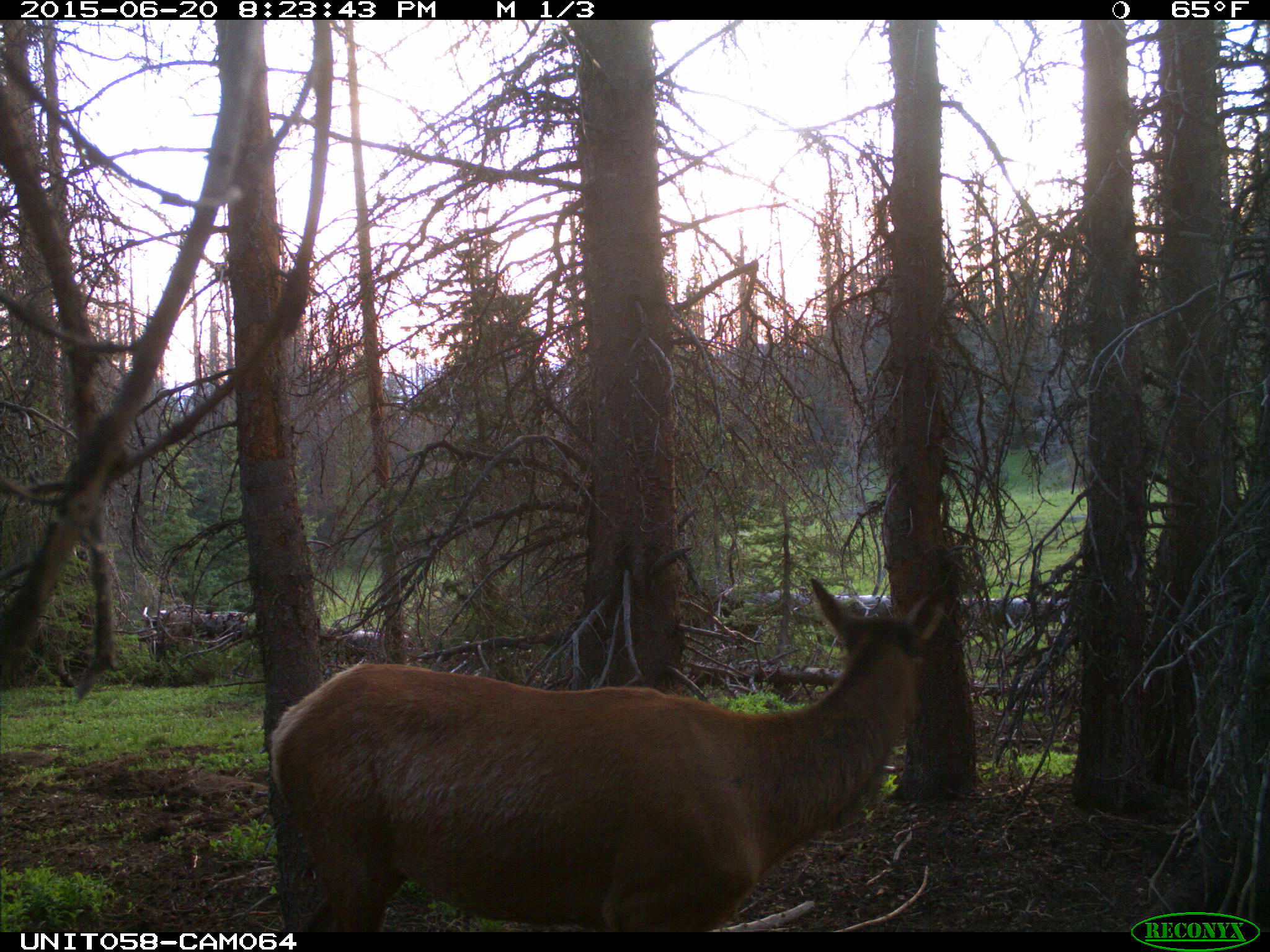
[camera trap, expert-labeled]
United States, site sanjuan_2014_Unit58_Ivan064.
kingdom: Animalia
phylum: Chordata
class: Mammalia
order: Artiodactyla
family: Cervidae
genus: Cervus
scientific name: Cervus elaphus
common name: red deer